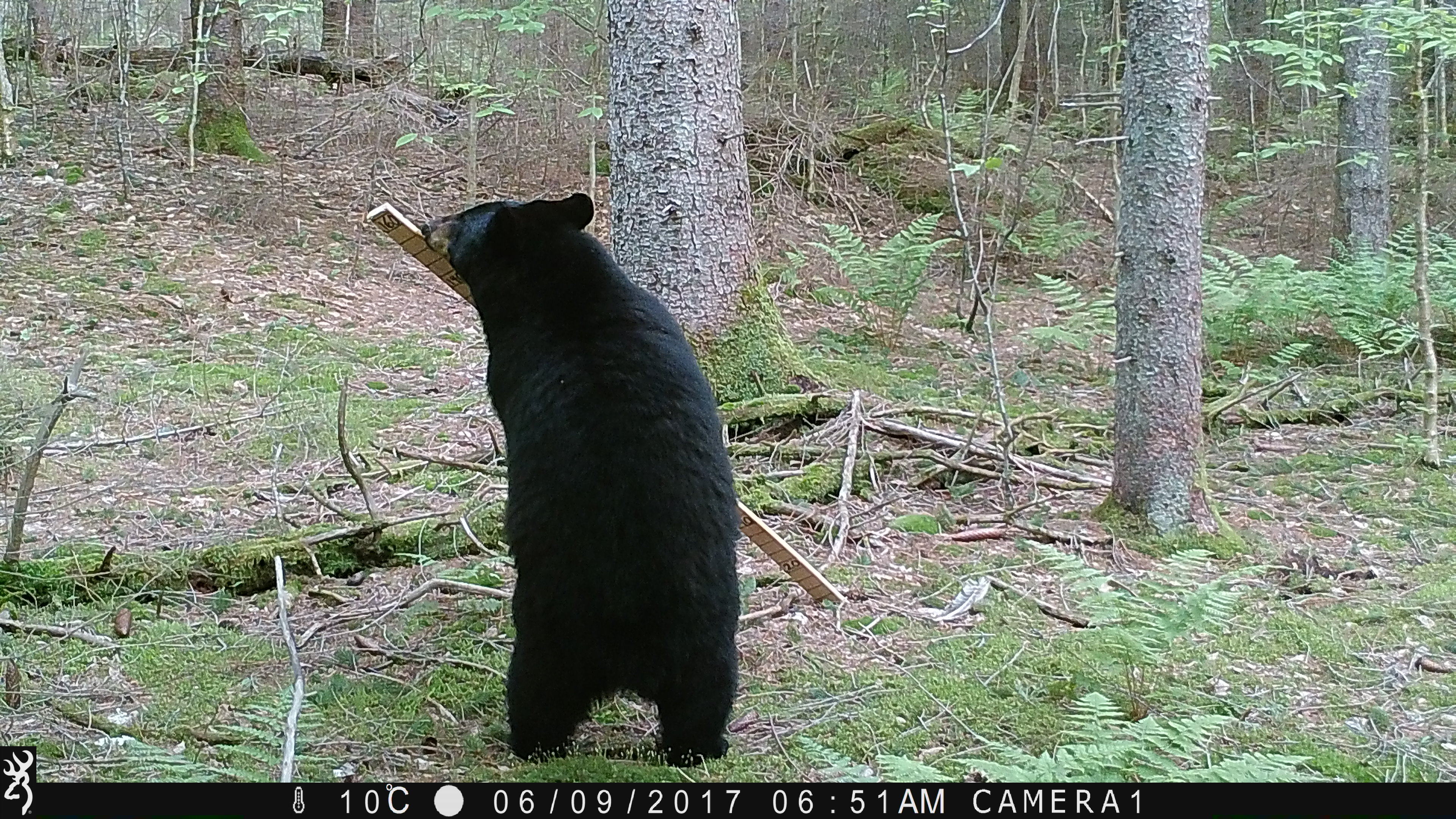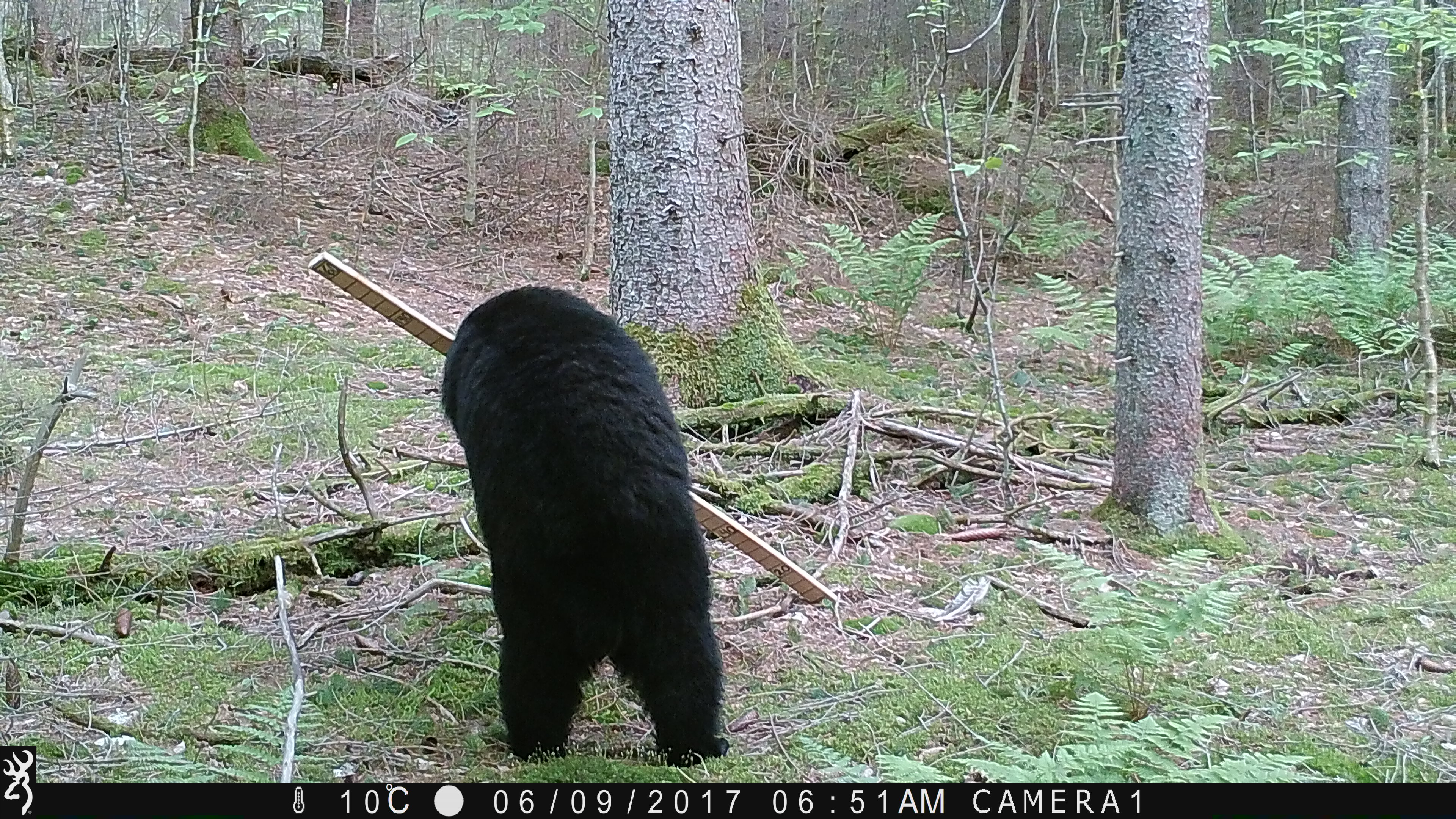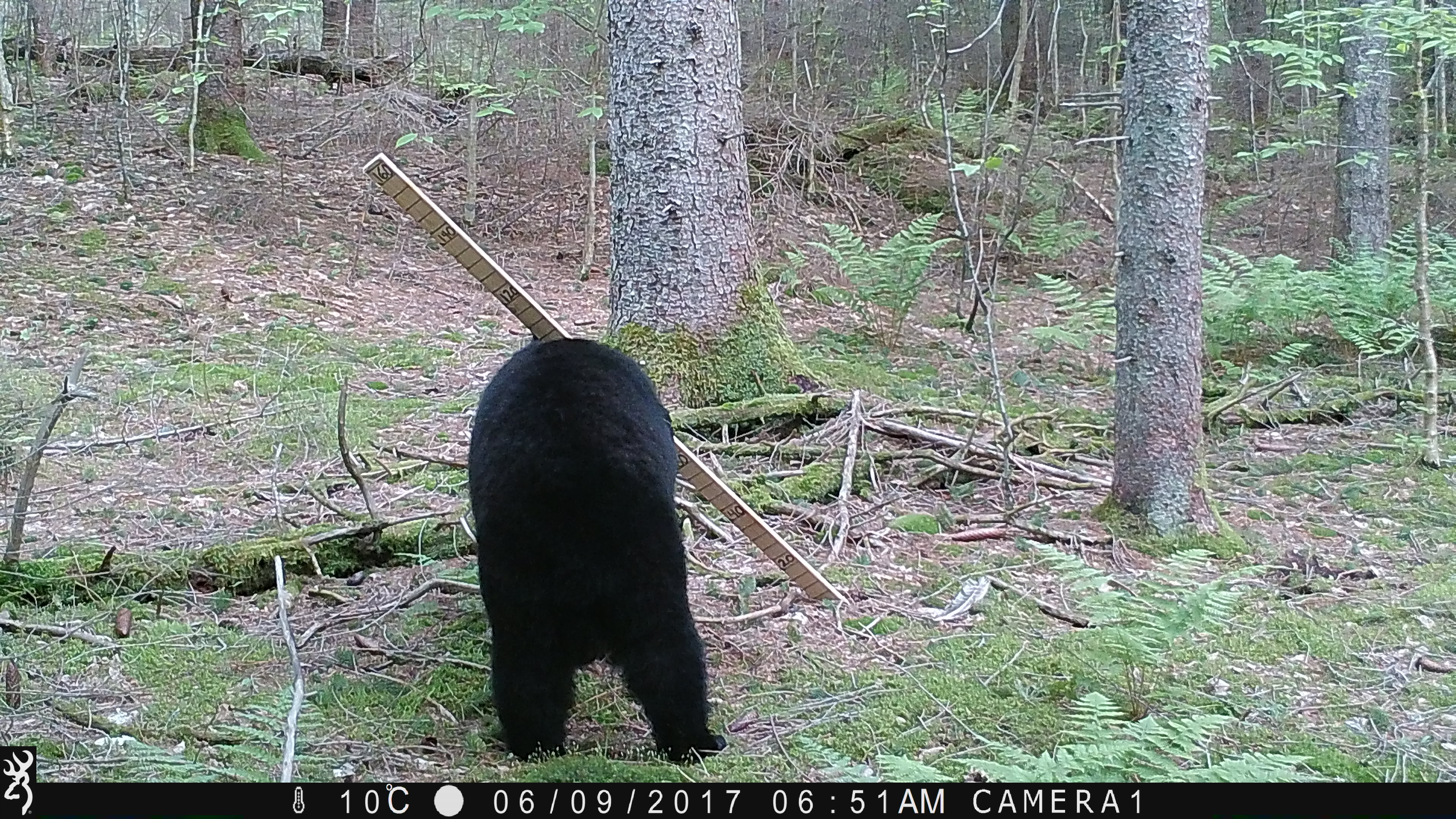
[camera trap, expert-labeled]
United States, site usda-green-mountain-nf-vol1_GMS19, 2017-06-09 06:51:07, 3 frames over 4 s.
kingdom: Animalia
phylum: Chordata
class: Mammalia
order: Carnivora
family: Ursidae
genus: Ursus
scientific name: Ursus americanus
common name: black bear